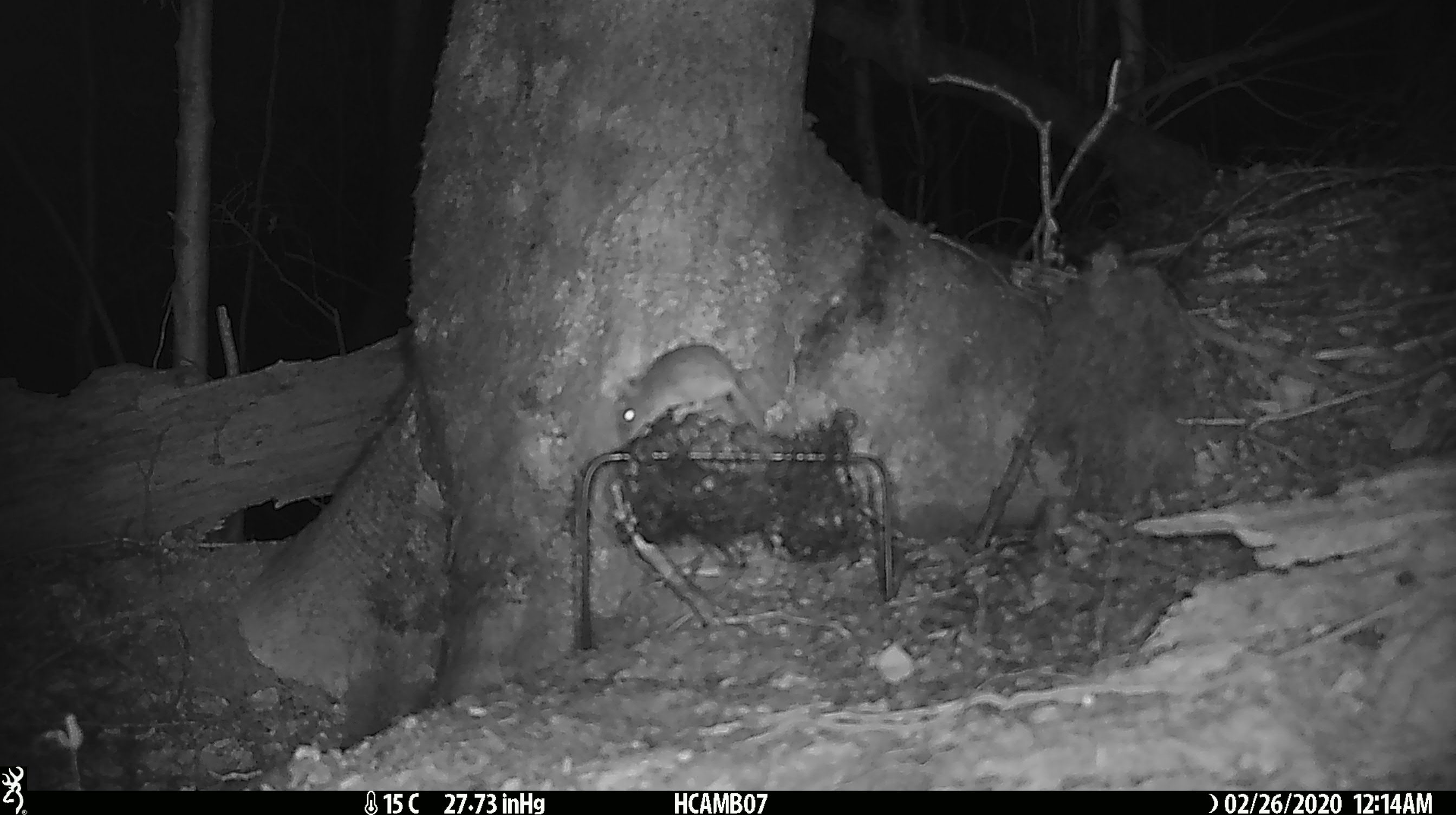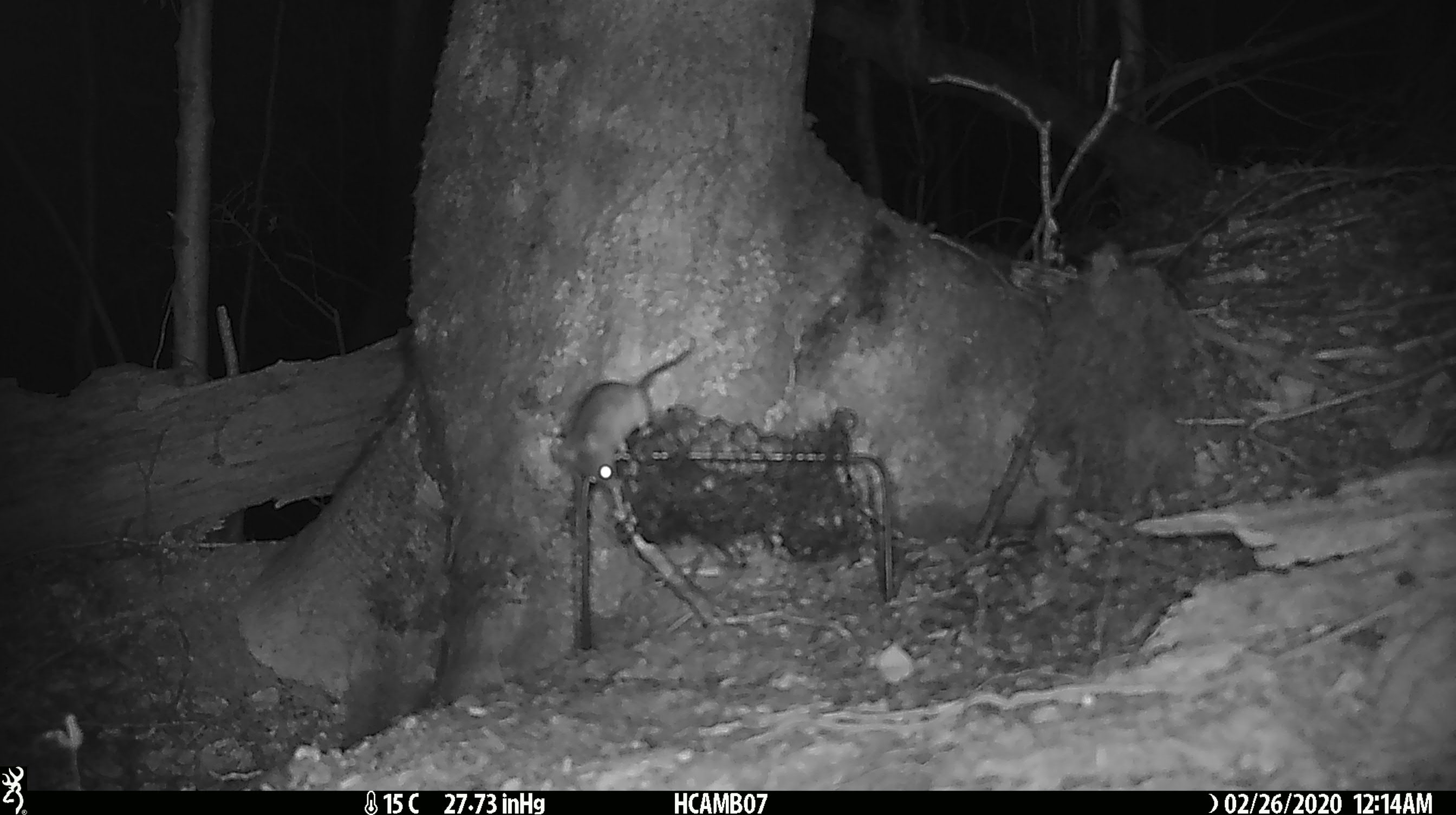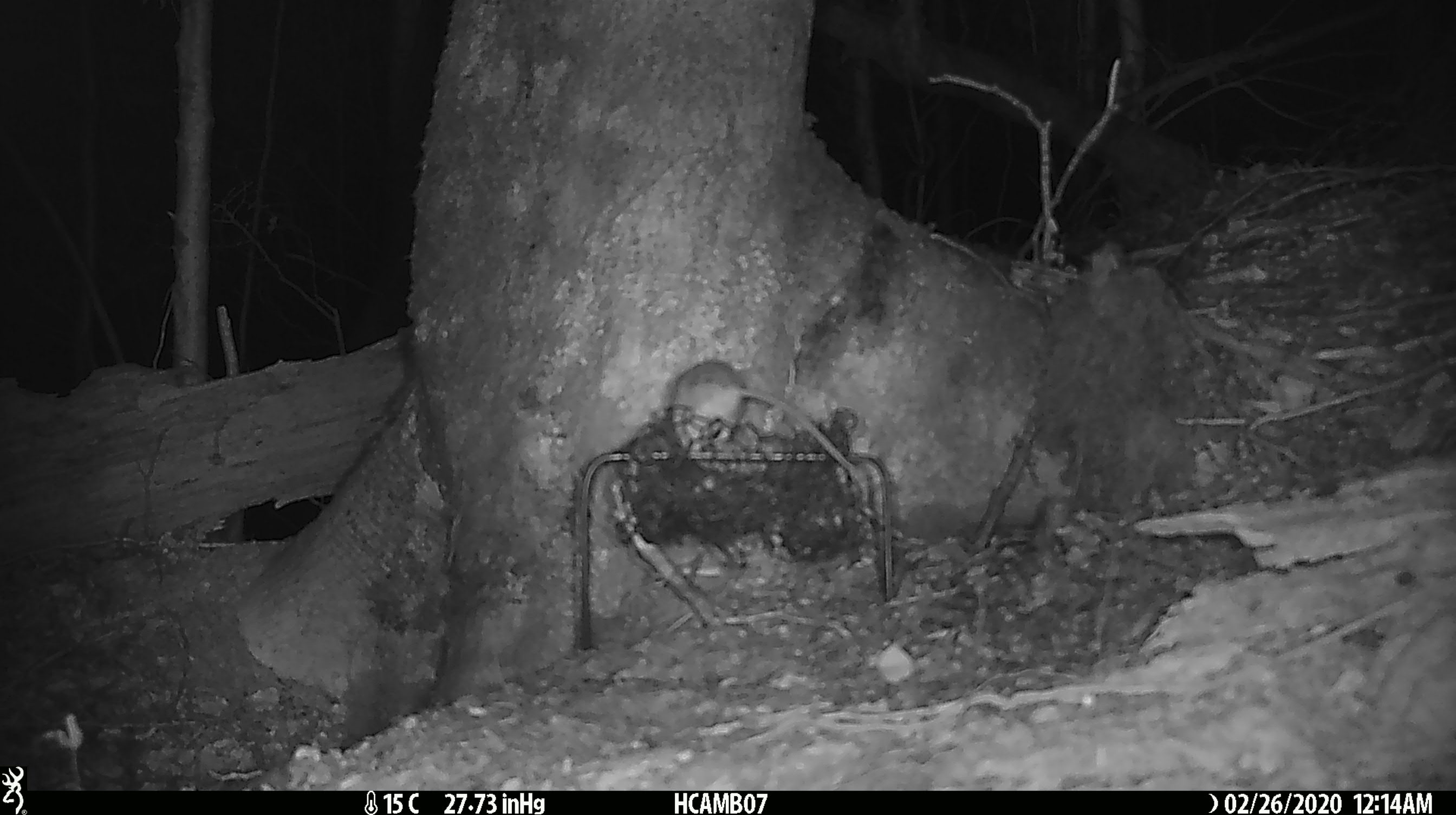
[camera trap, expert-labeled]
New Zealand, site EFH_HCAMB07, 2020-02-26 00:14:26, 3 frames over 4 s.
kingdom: Animalia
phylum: Chordata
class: Mammalia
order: Rodentia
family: Muridae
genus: Mus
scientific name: Mus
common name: mouse